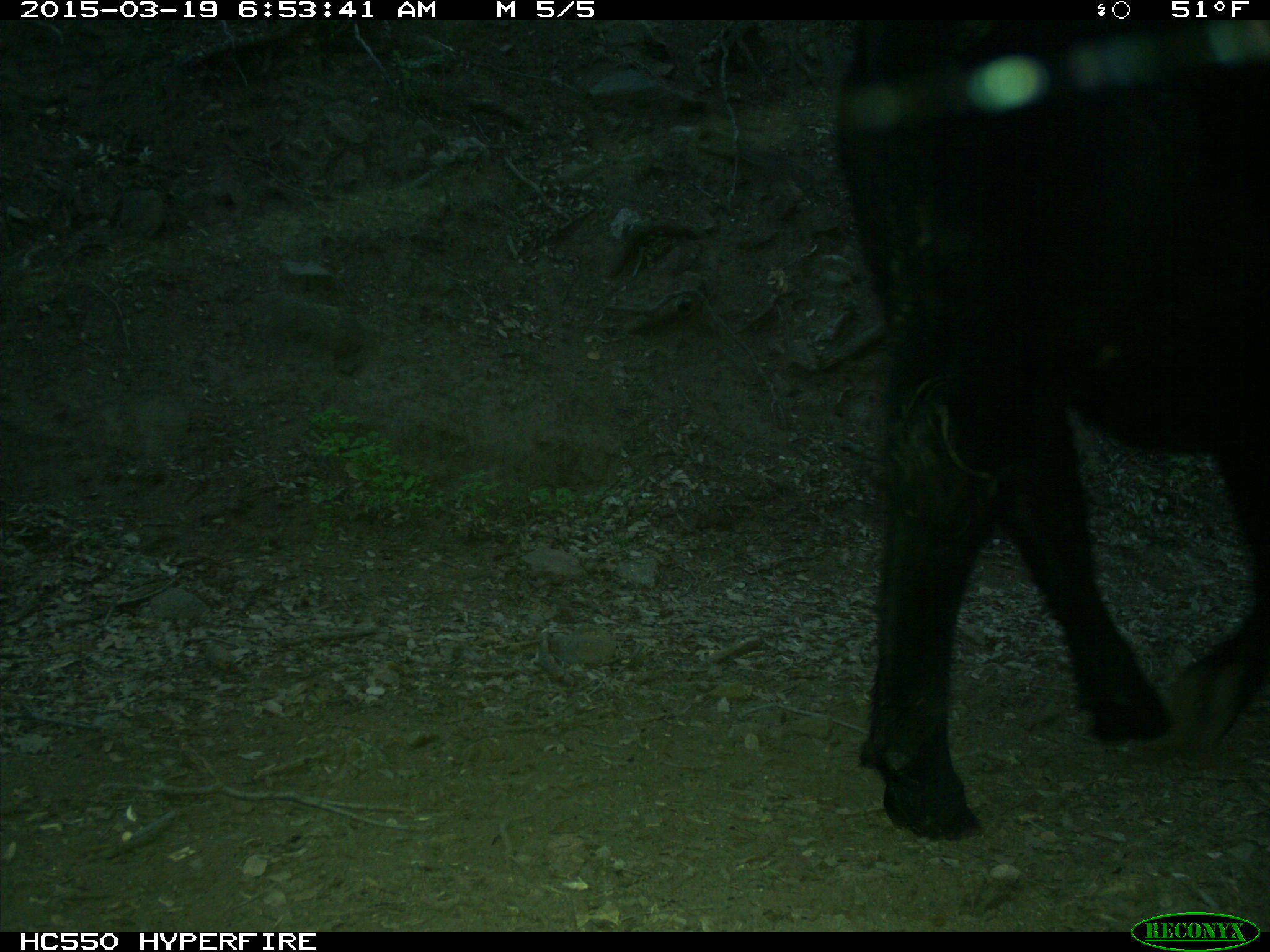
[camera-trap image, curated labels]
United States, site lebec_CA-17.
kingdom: Animalia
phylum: Chordata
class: Mammalia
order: Artiodactyla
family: Bovidae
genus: Bos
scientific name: Bos taurus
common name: domestic cow